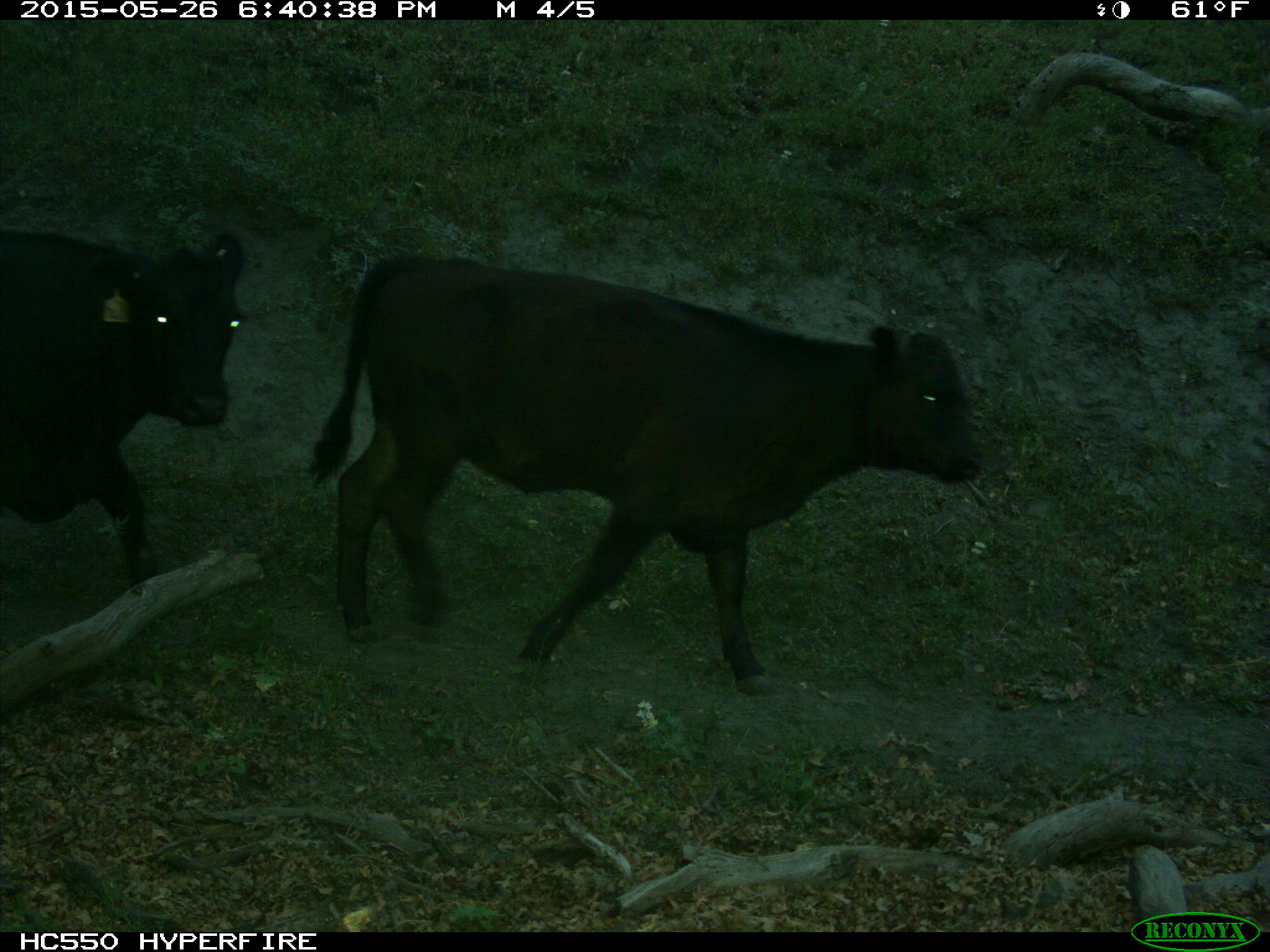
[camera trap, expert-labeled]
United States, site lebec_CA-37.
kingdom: Animalia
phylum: Chordata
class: Mammalia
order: Artiodactyla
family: Bovidae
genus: Bos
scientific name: Bos taurus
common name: domestic cow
Bos taurus (domestic cow).